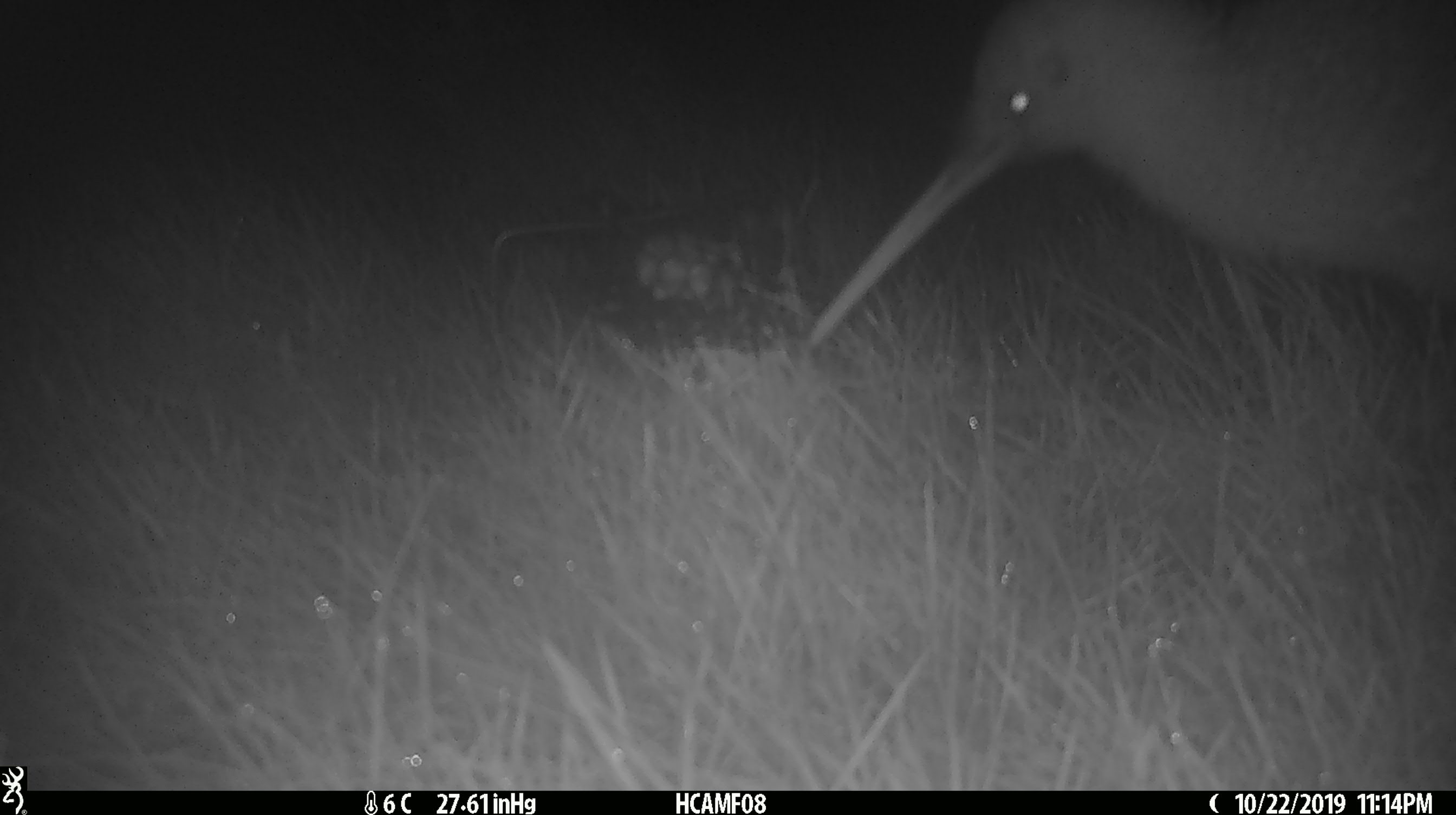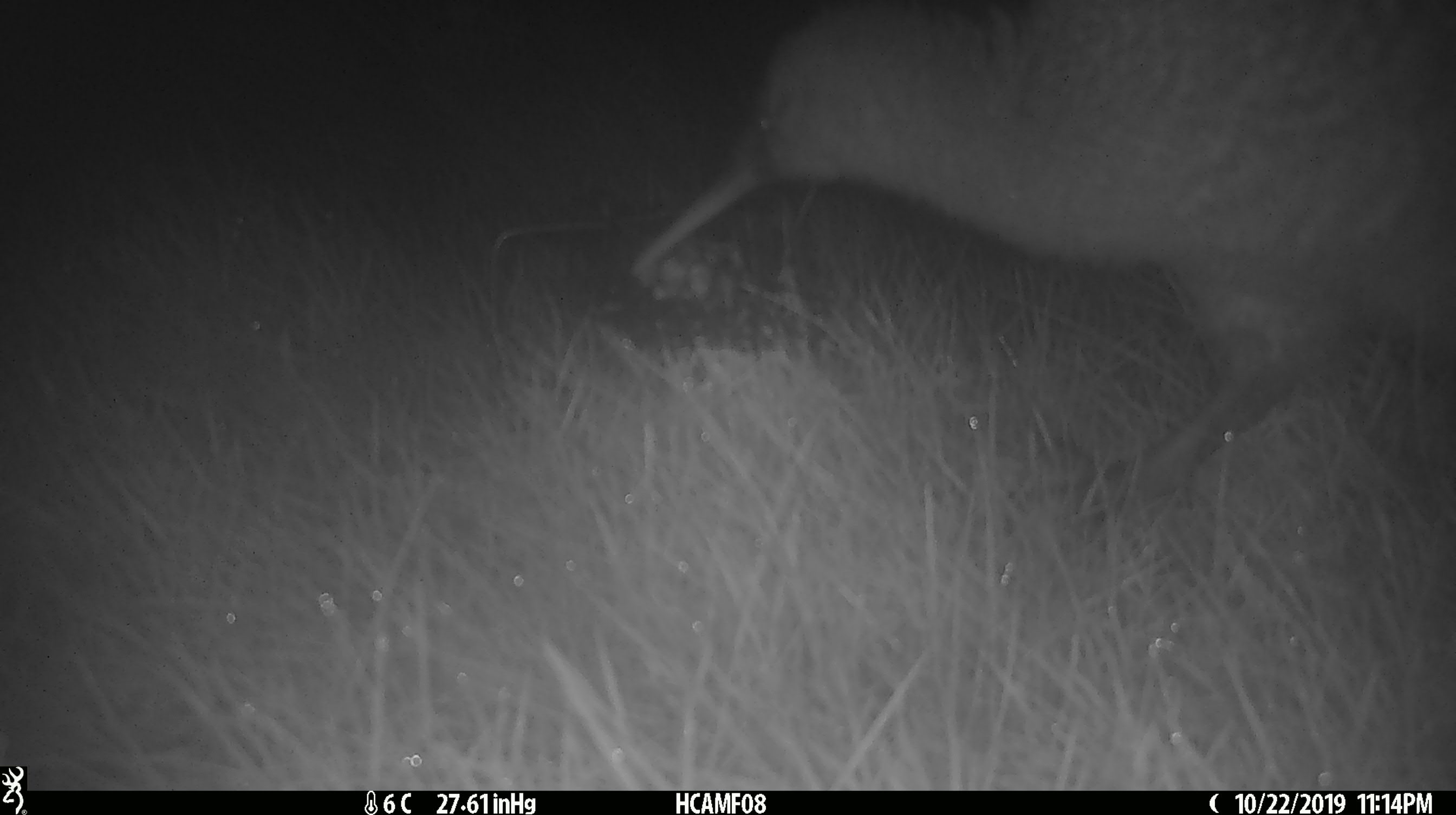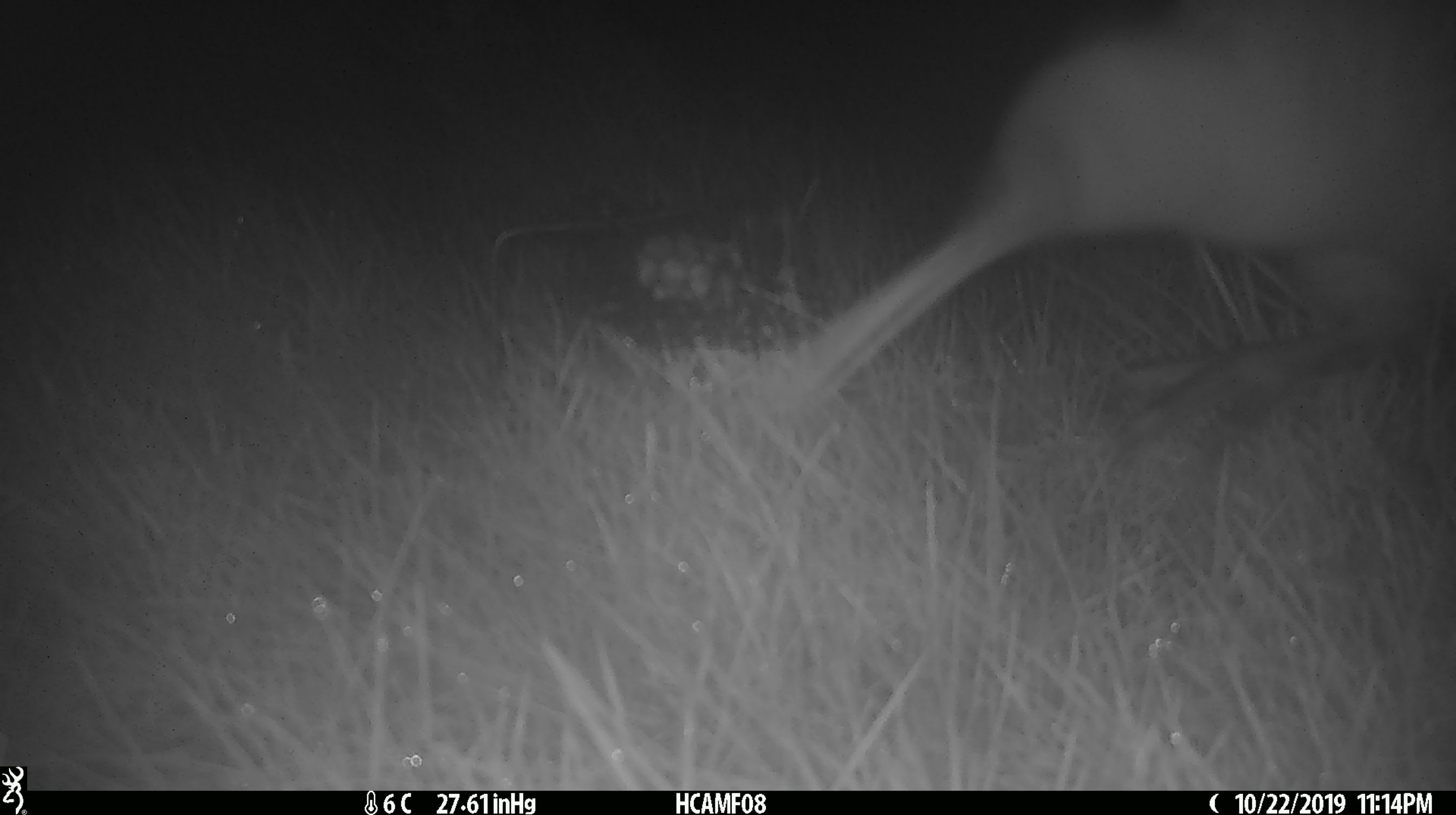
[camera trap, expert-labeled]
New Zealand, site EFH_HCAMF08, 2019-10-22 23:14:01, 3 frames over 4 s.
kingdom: Animalia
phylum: Chordata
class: Aves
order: Apterygiformes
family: Apterygidae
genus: Apteryx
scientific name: Apteryx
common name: kiwi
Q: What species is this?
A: Kiwi (Apteryx).